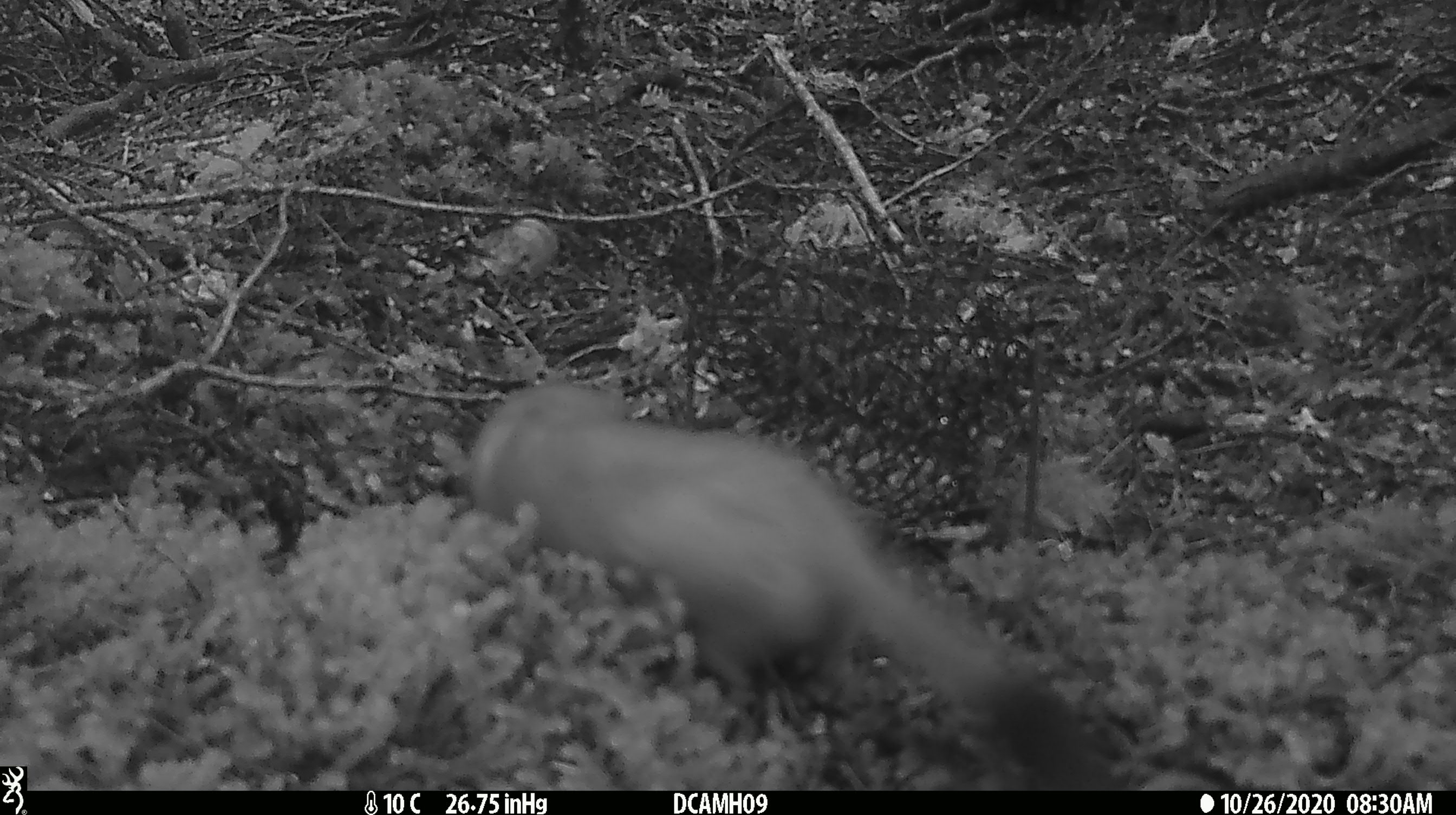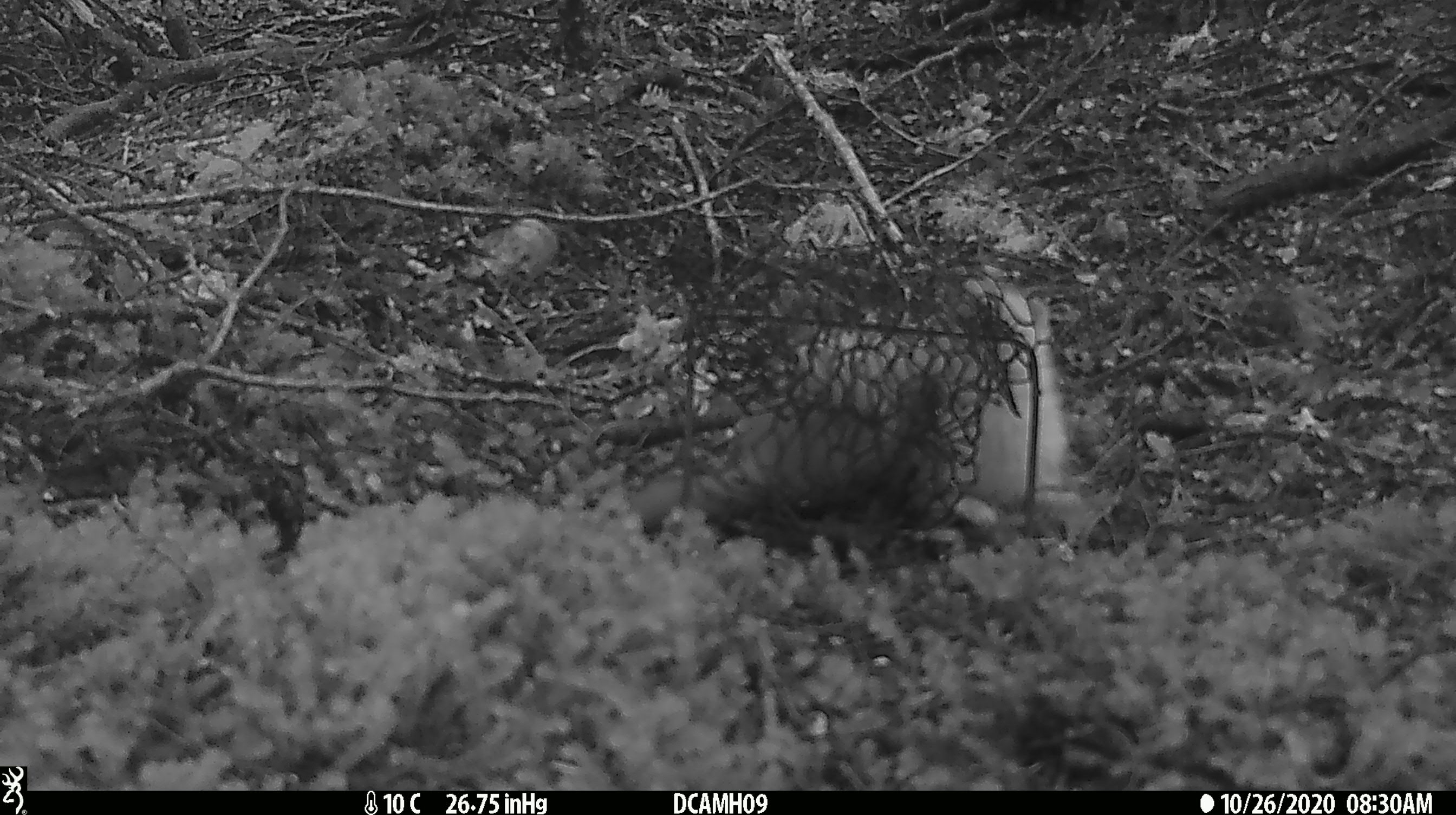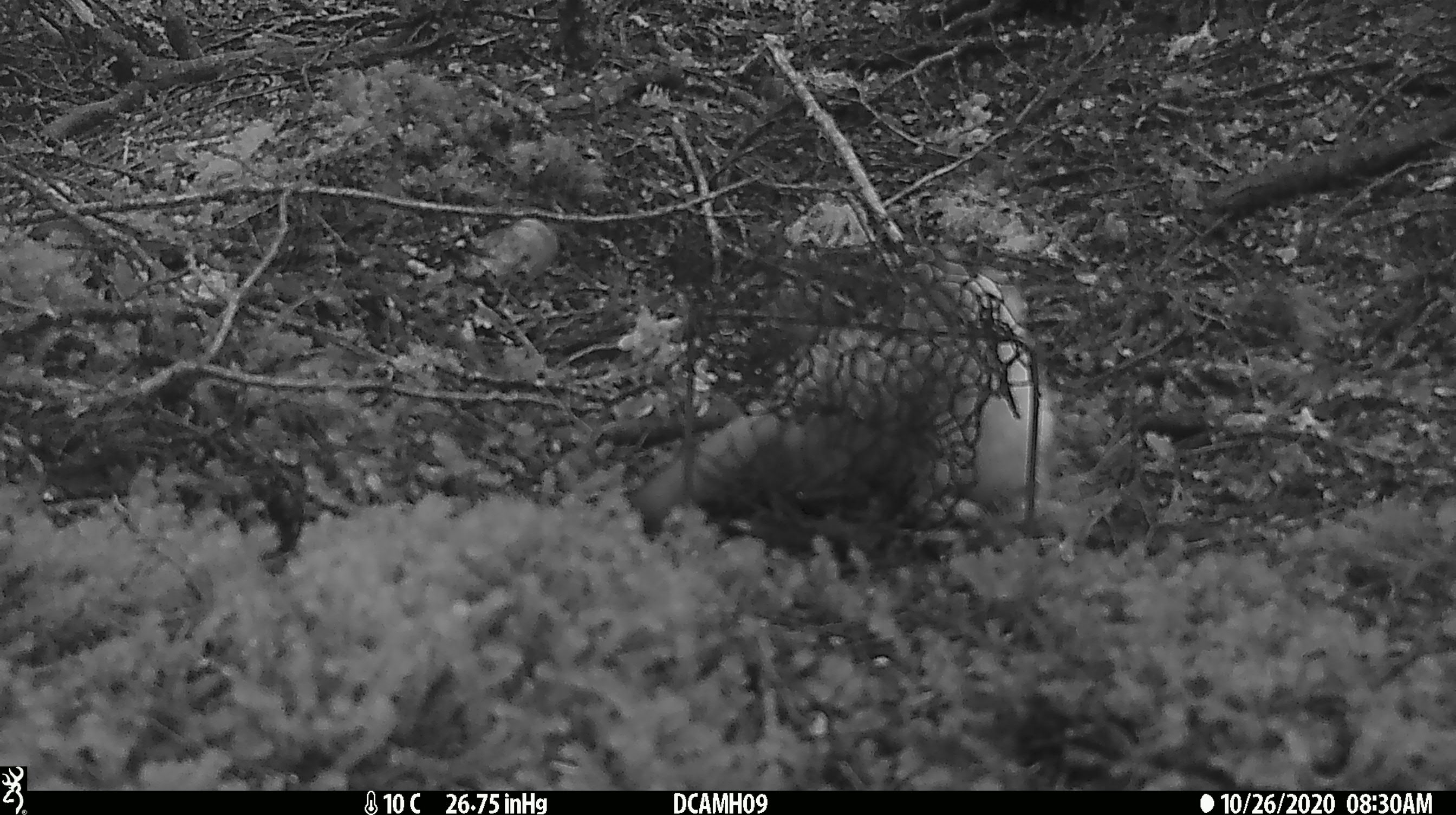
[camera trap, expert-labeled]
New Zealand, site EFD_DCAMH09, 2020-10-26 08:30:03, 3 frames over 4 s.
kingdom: Animalia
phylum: Chordata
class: Mammalia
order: Carnivora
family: Mustelidae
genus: Mustela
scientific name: Mustela erminea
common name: stoat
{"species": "stoat (Mustela erminea)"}